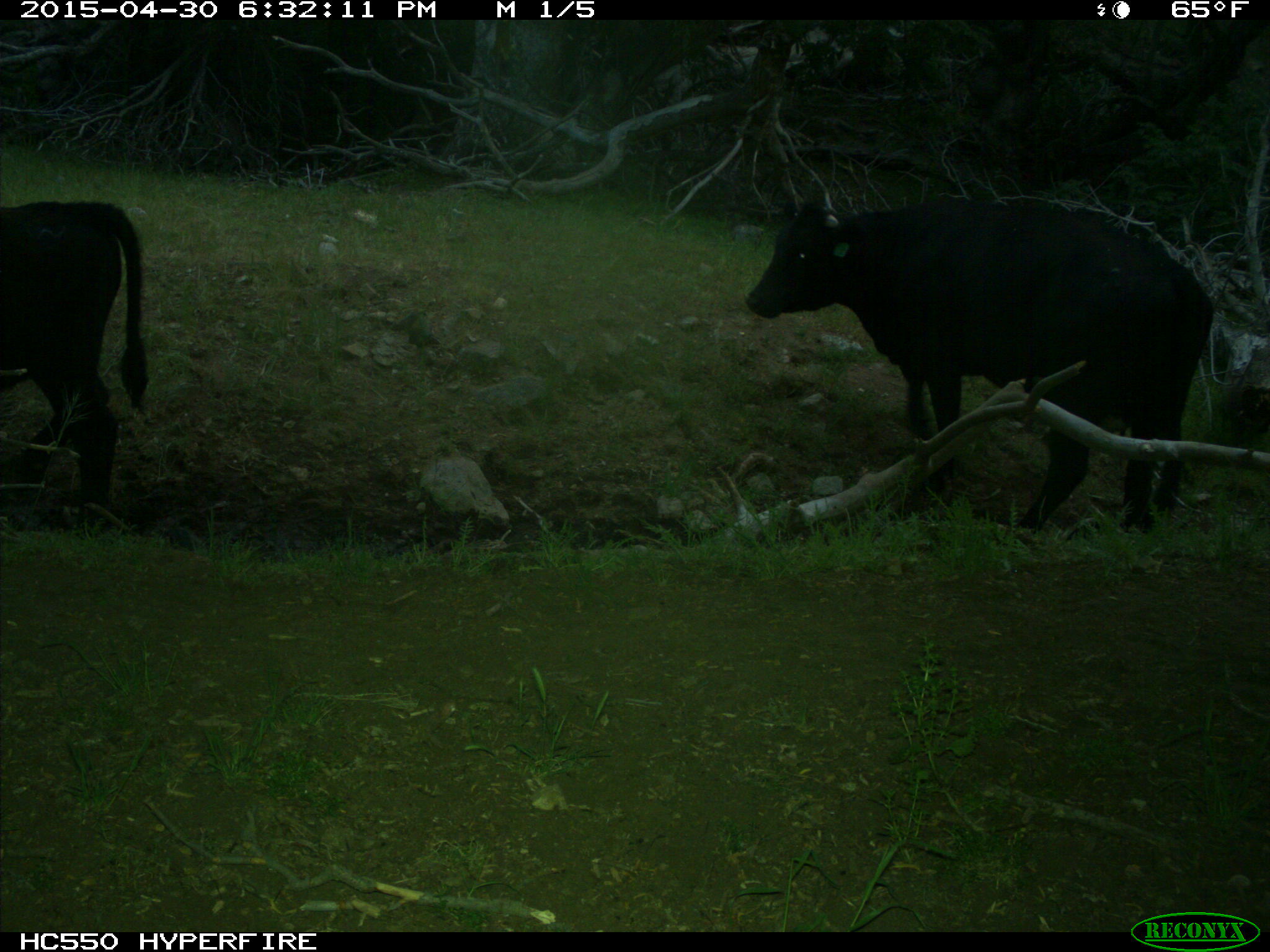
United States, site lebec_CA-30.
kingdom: Animalia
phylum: Chordata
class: Mammalia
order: Artiodactyla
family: Bovidae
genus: Bos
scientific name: Bos taurus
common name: domestic cow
Bos taurus (domestic cow).